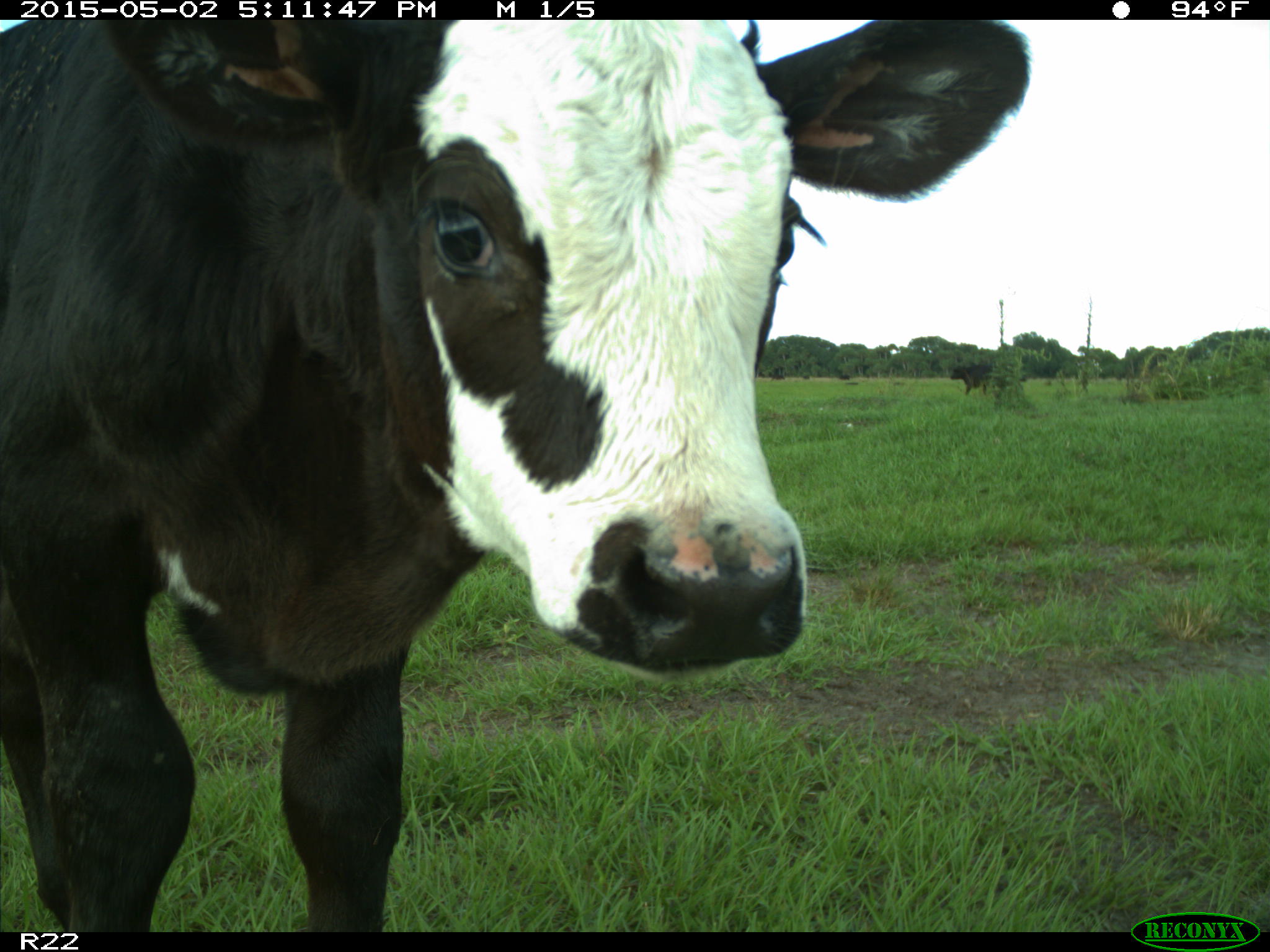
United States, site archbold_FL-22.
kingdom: Animalia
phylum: Chordata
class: Mammalia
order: Artiodactyla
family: Bovidae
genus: Bos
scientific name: Bos taurus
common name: domestic cow